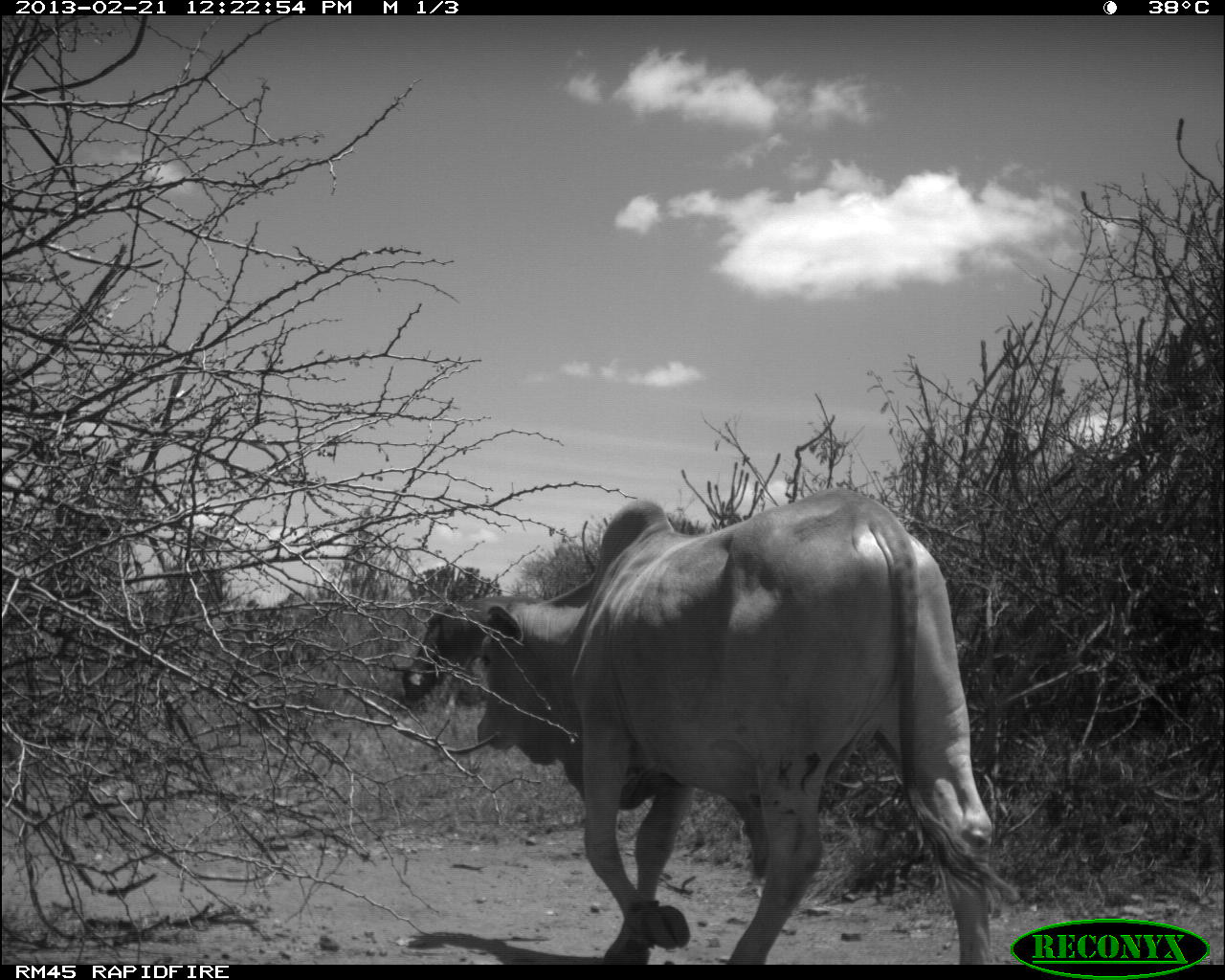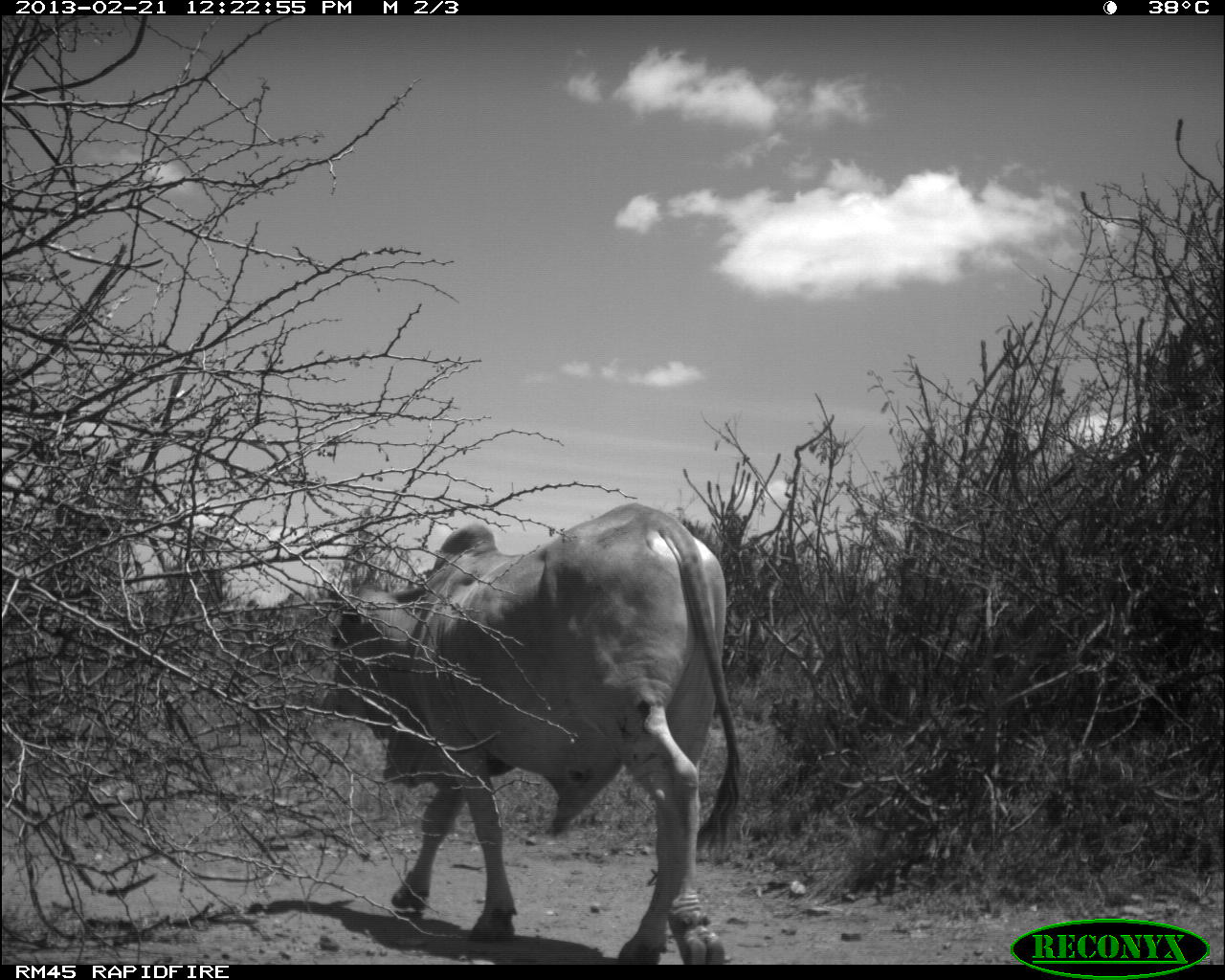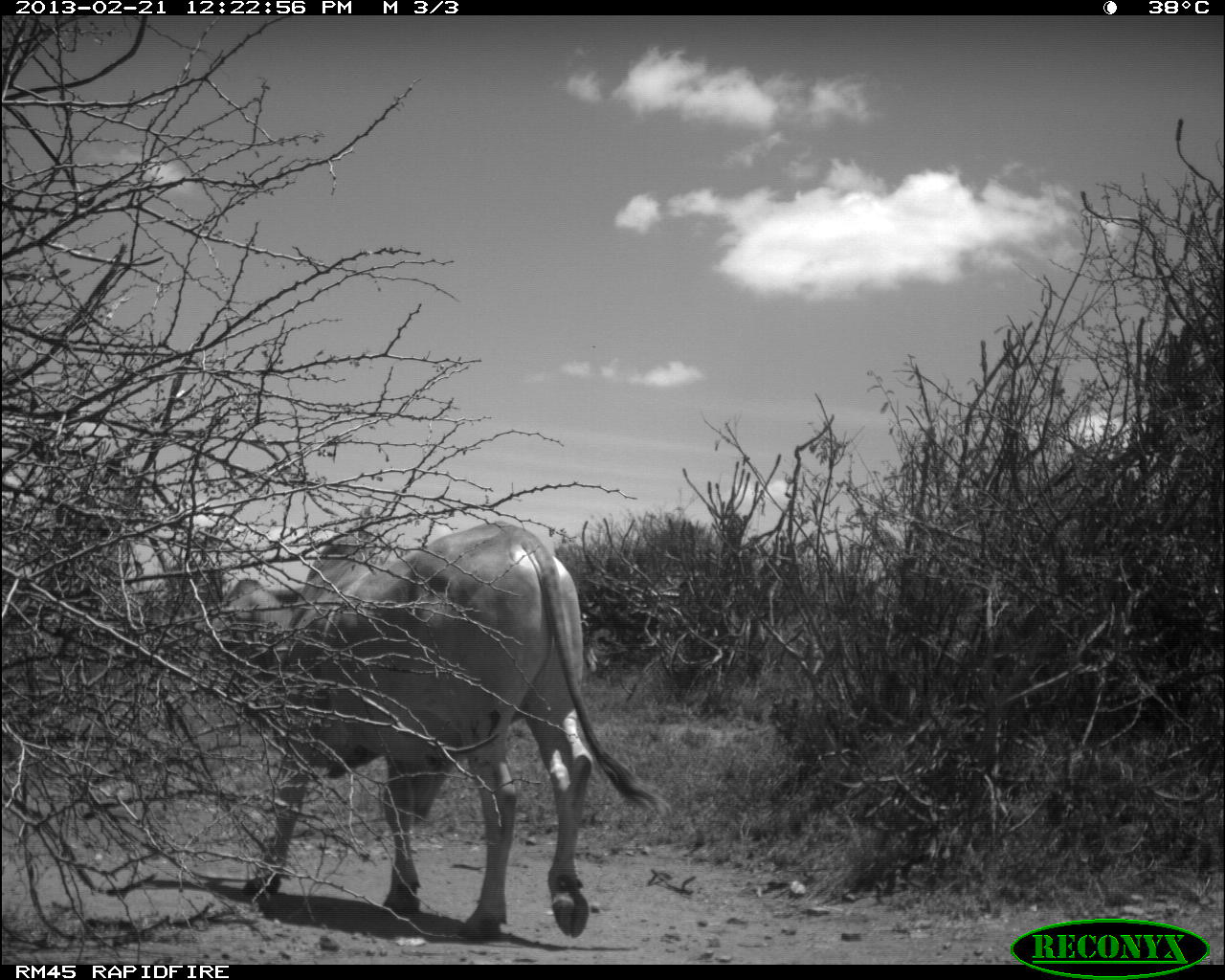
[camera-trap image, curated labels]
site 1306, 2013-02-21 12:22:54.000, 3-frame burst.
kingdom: Animalia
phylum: Chordata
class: Mammalia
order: Artiodactyla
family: Bovidae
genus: Bos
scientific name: Bos taurus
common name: domestic cattle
Bos taurus (domestic cattle), count 2.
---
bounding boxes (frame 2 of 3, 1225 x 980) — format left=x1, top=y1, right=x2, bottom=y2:
bos taurus: left=308, top=501, right=742, bottom=961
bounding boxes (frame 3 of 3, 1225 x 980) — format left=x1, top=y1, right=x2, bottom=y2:
bos taurus: left=179, top=514, right=673, bottom=937